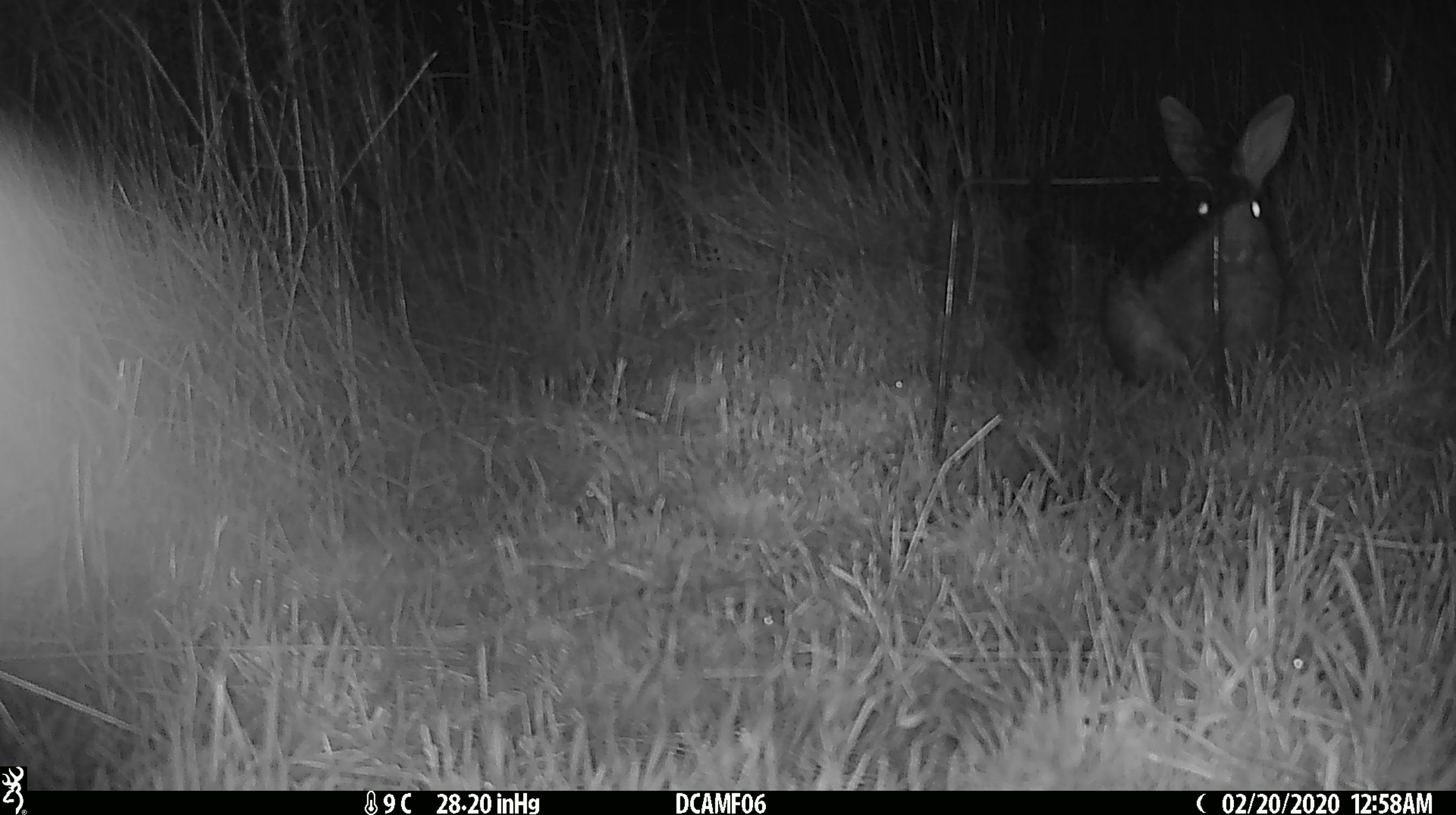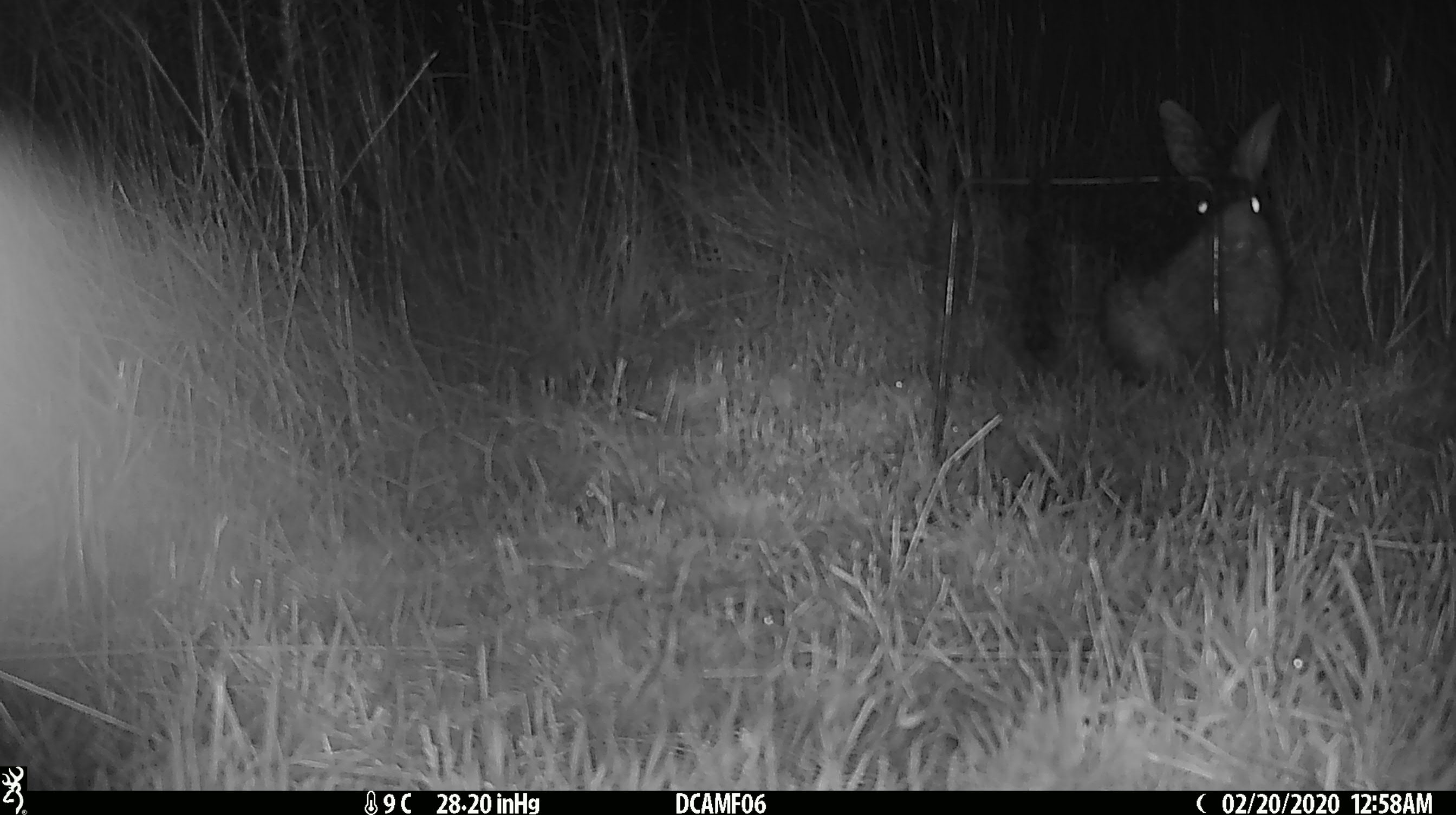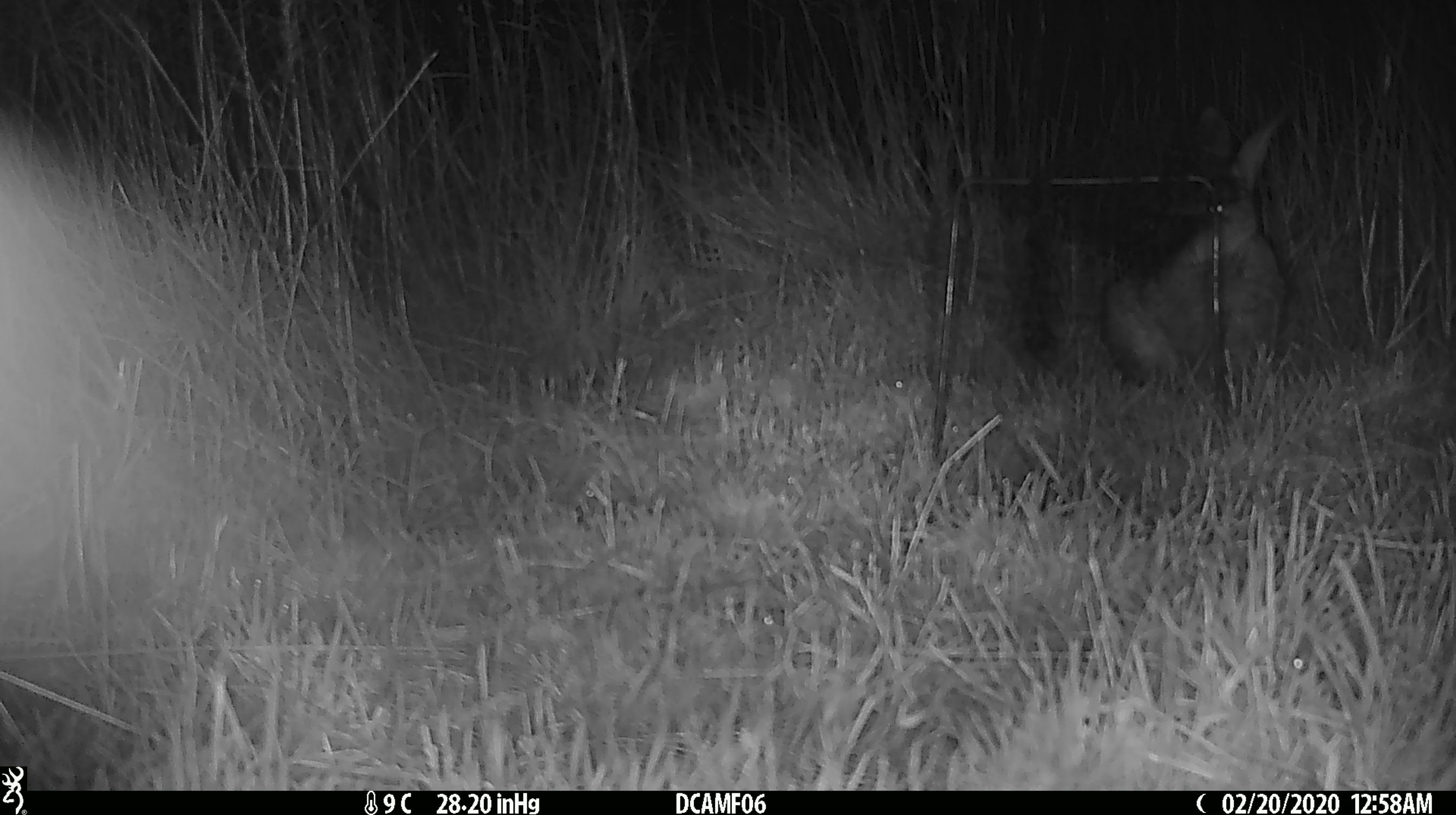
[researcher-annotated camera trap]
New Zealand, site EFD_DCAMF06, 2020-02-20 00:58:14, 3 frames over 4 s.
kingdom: Animalia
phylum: Chordata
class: Mammalia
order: Lagomorpha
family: Leporidae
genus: Oryctolagus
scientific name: Oryctolagus cuniculus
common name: european rabbit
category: rabbit